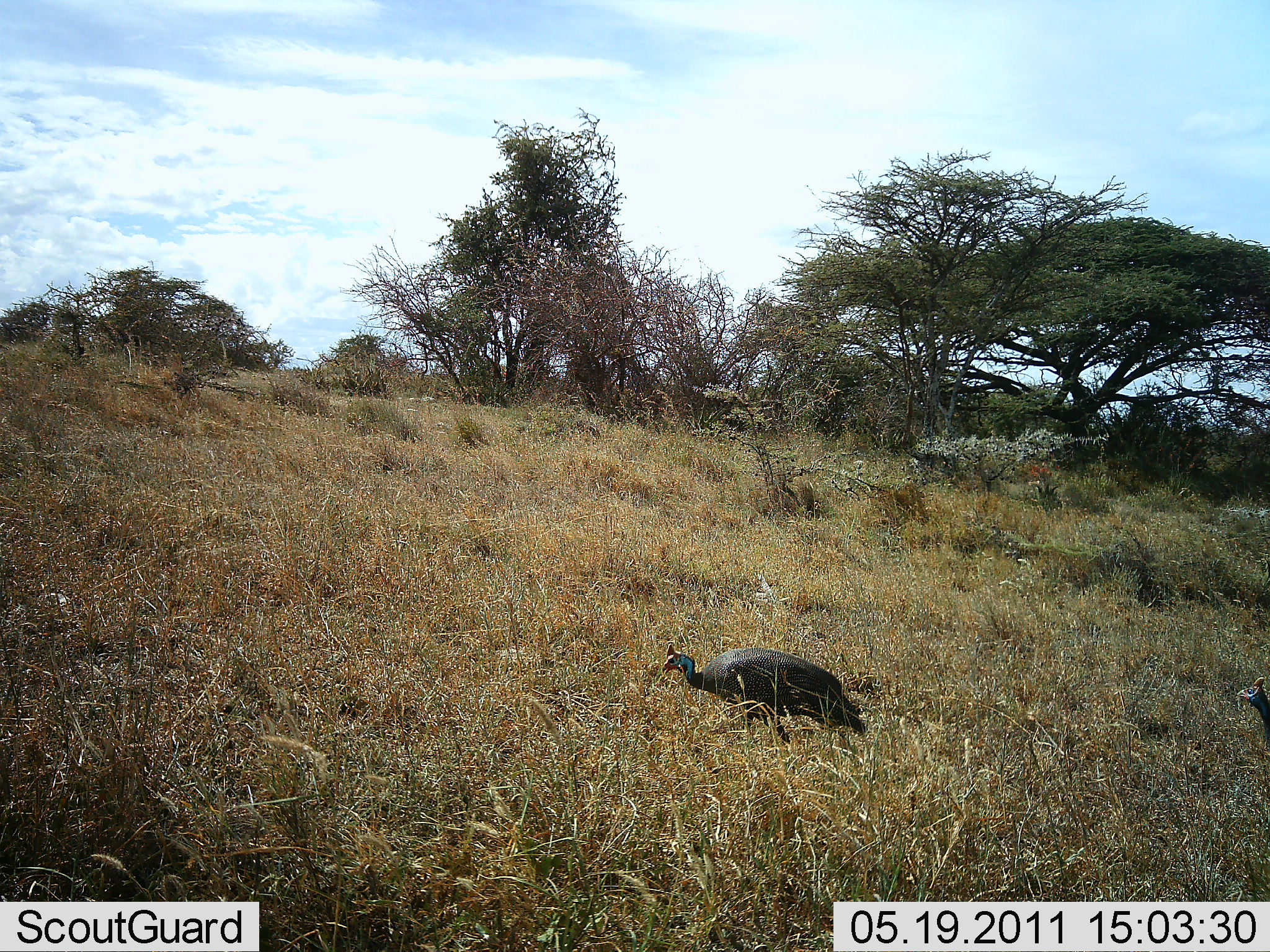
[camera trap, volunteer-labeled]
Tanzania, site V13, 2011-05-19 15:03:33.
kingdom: Animalia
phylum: Chordata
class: Aves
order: Galliformes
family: Numididae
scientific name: Numididae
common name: guinea fowl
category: guineafowl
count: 2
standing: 14%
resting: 0%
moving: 79%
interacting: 0%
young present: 0%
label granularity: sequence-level